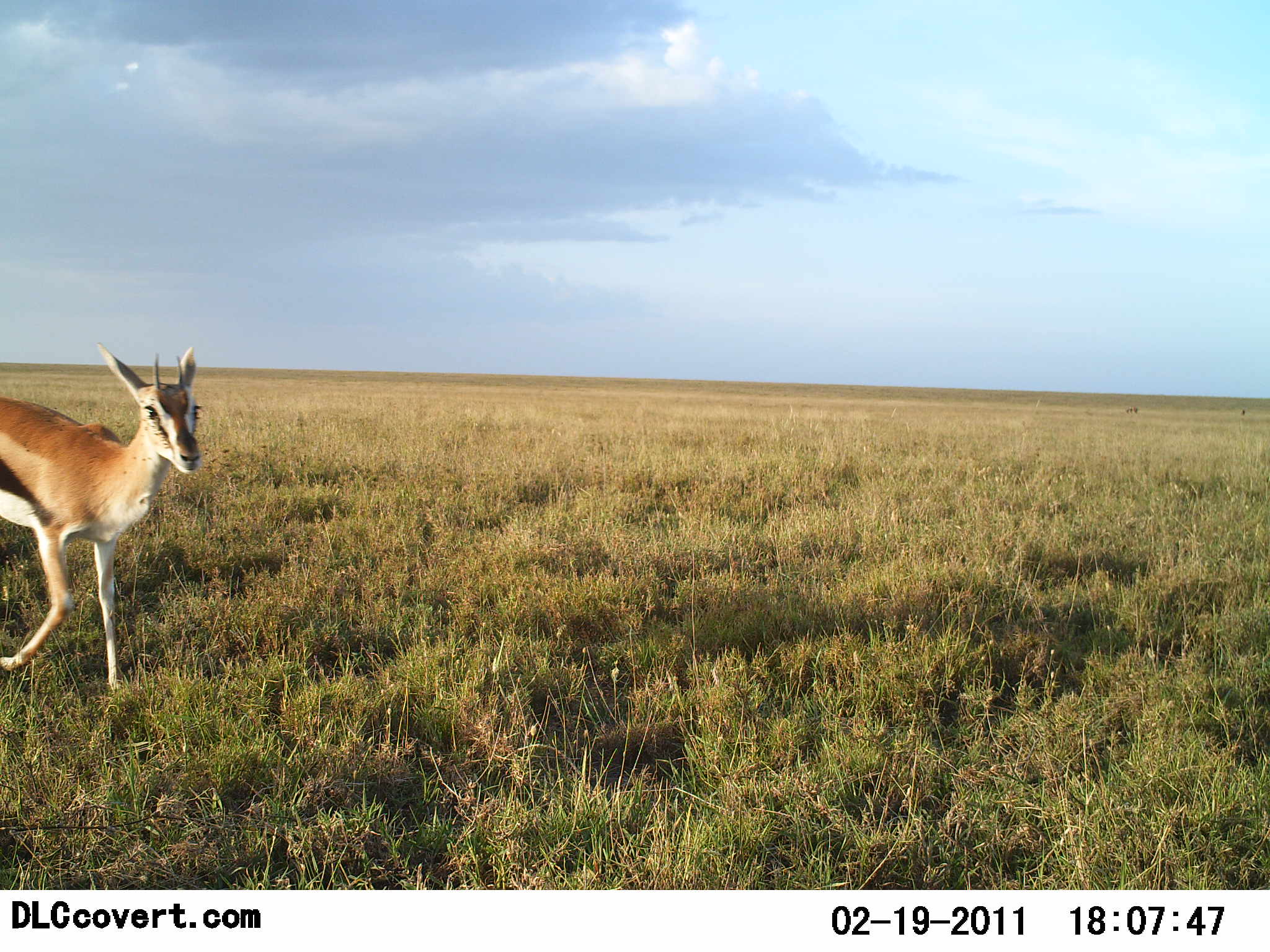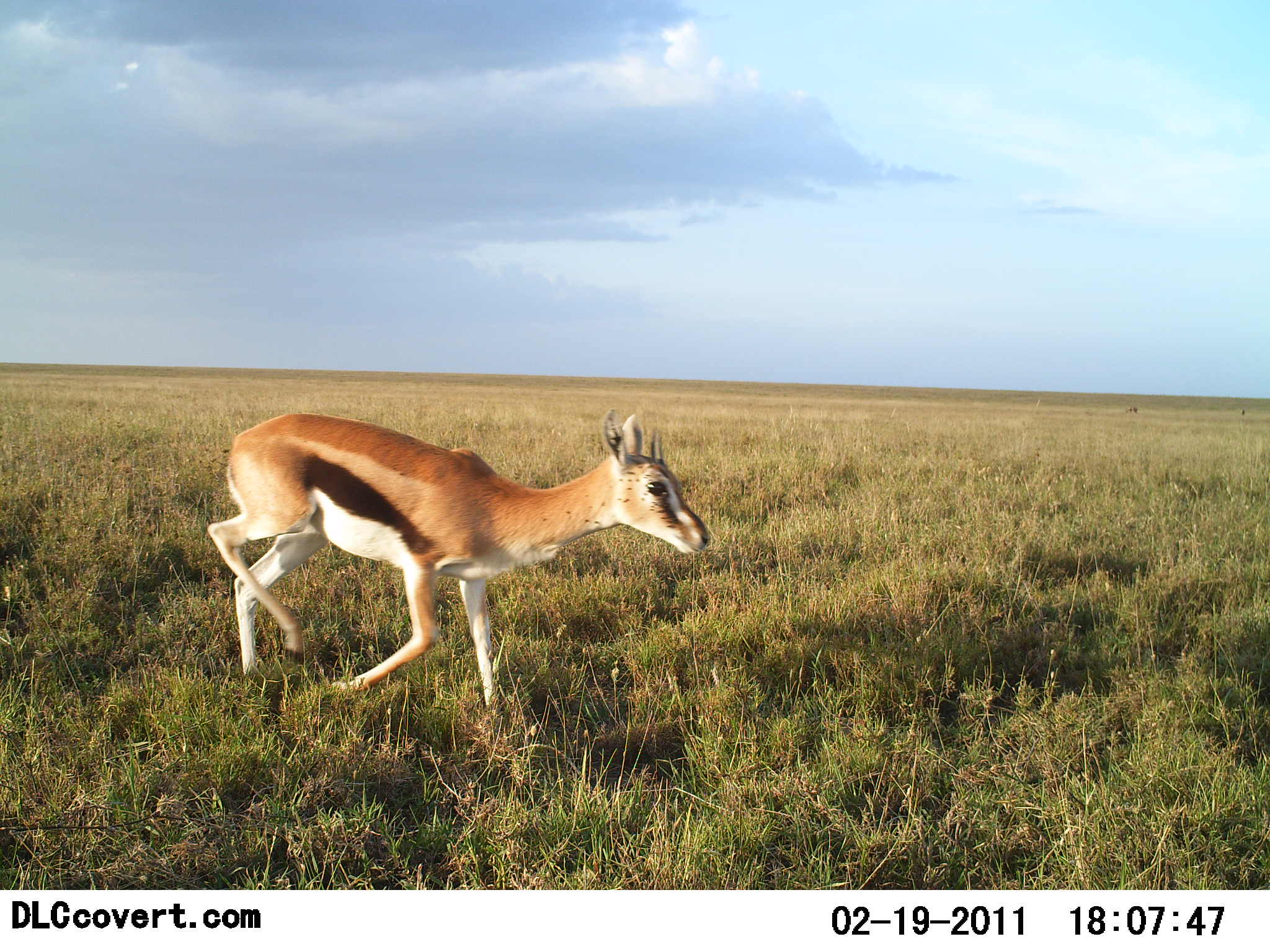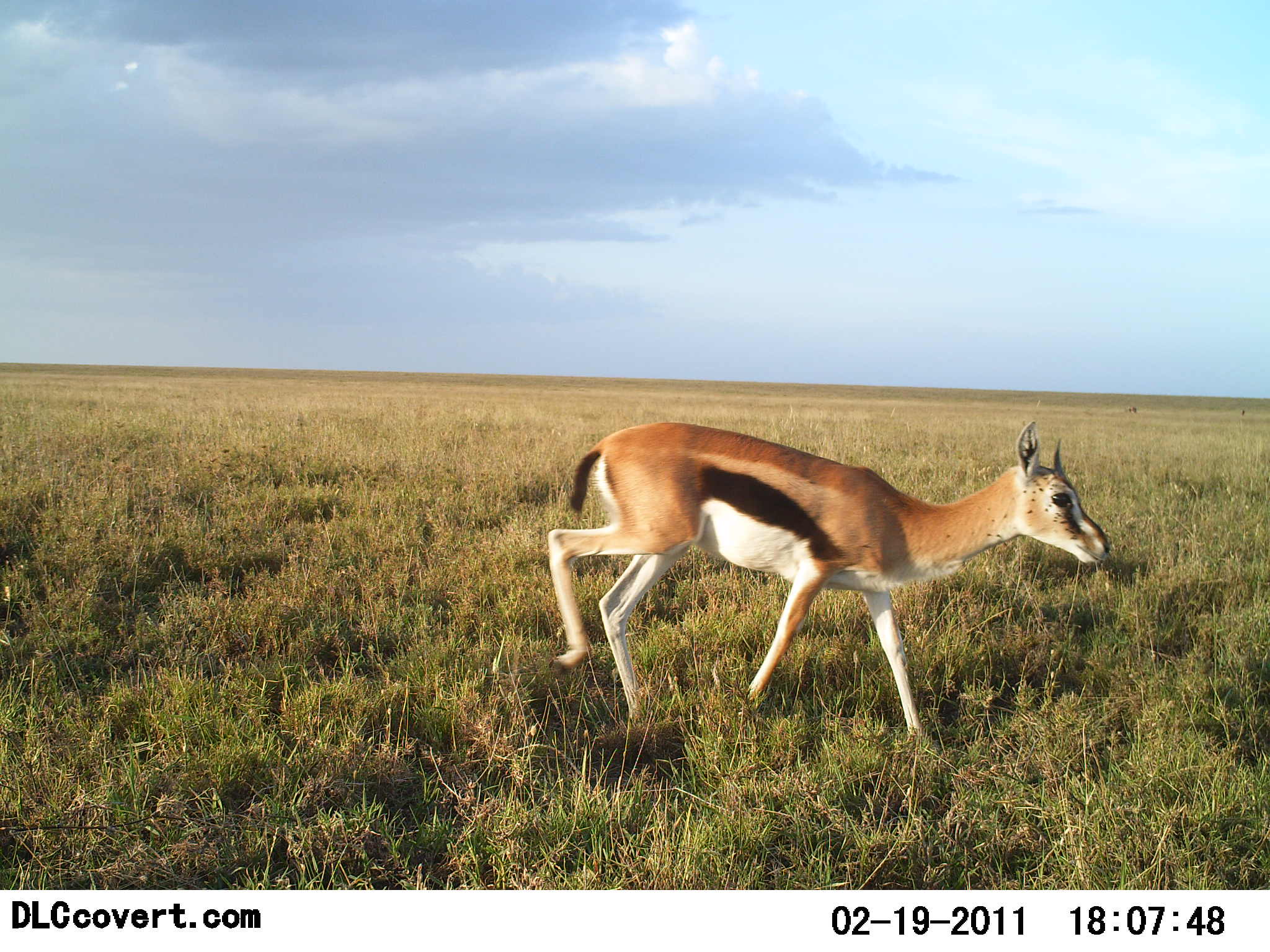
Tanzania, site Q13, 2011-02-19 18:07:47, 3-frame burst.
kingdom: Animalia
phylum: Chordata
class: Mammalia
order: Artiodactyla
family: Bovidae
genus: Eudorcas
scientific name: Eudorcas thomsonii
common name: thomson's gazelle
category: gazellethomsons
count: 1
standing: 17%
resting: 0%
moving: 92%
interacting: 0%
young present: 0%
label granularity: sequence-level